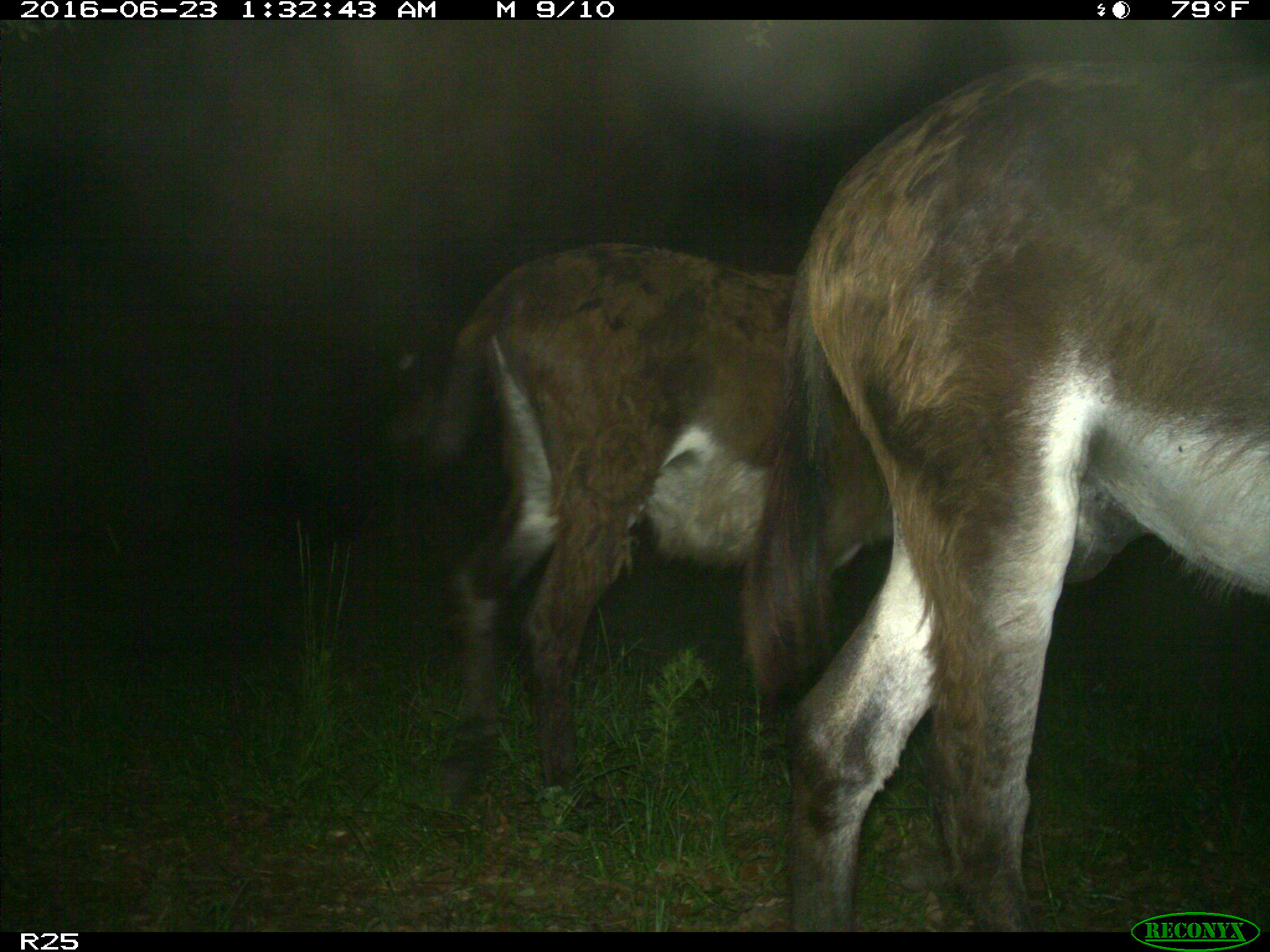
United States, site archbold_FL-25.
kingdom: Animalia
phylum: Chordata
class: Mammalia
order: Artiodactyla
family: Bovidae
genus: Bos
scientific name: Bos taurus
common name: domestic cow